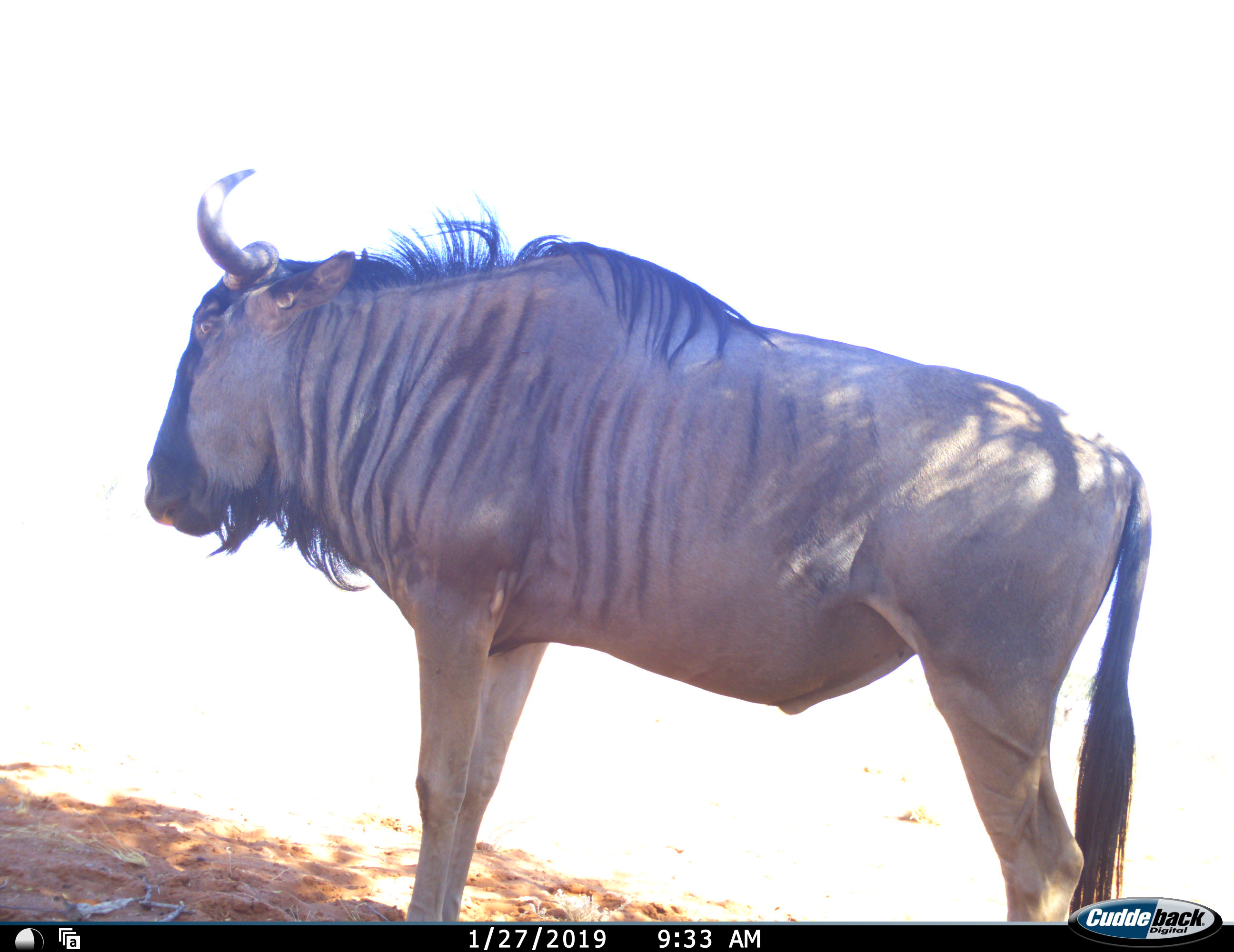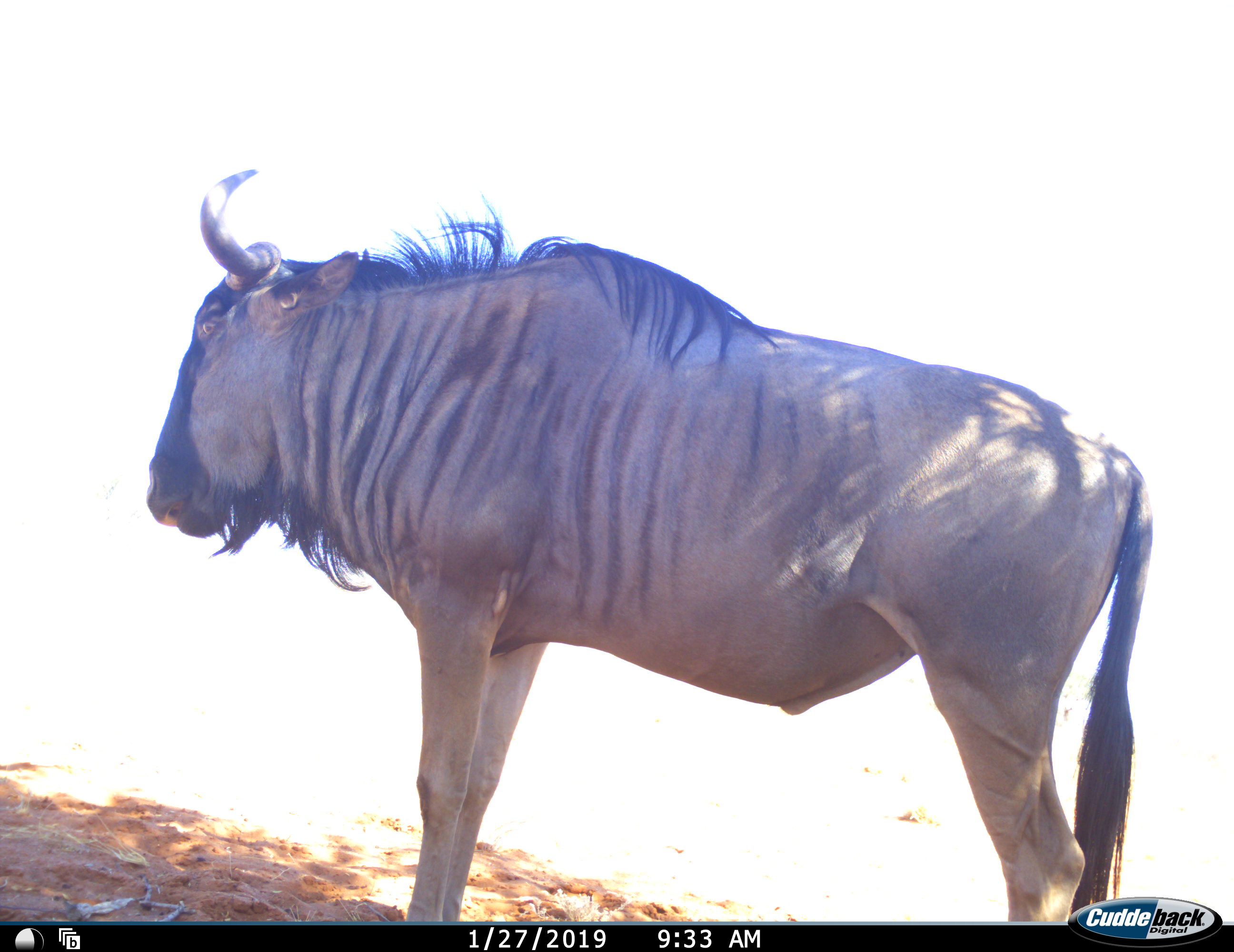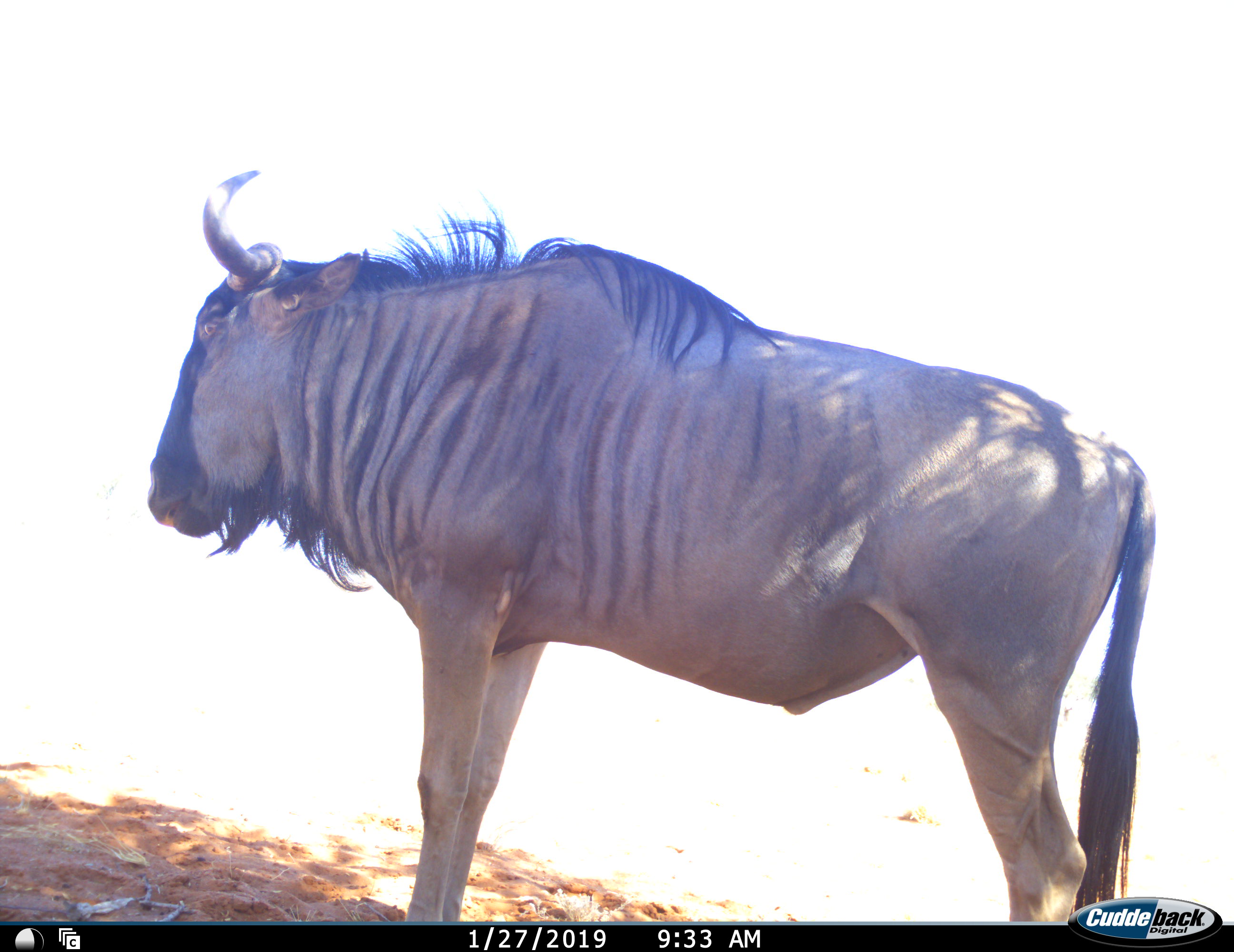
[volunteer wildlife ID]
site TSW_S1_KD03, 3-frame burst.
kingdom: Animalia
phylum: Chordata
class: Mammalia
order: Artiodactyla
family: Bovidae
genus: Connochaetes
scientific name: Connochaetes taurinus taurinus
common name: blue wildebeest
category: wildebeestblue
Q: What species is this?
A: Wildebeestblue (blue wildebeest) (Connochaetes taurinus taurinus).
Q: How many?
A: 1.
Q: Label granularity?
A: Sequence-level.